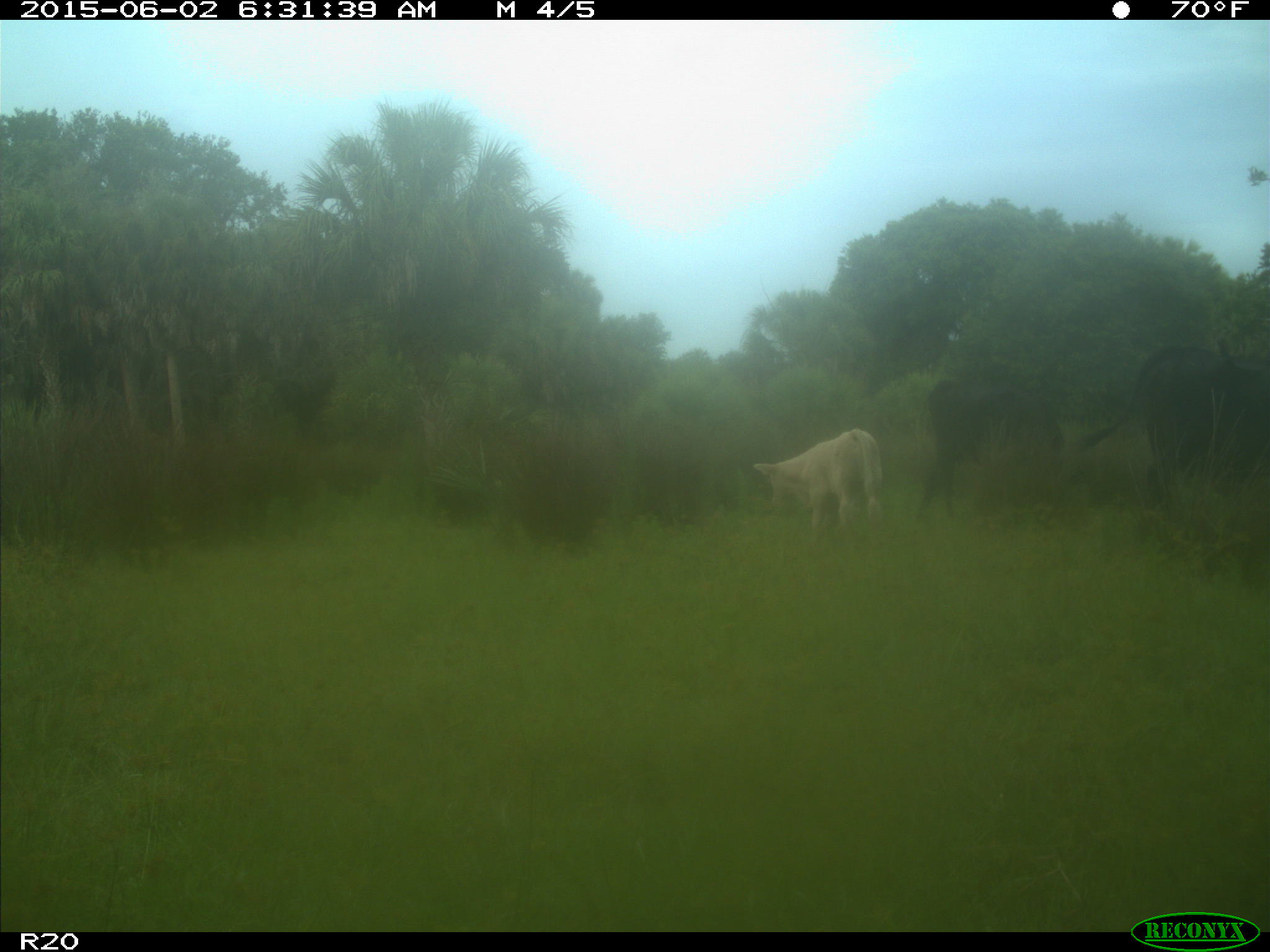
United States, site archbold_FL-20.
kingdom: Animalia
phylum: Chordata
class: Mammalia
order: Artiodactyla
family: Bovidae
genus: Bos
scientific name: Bos taurus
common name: domestic cow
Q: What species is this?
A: Bos taurus (domestic cow).